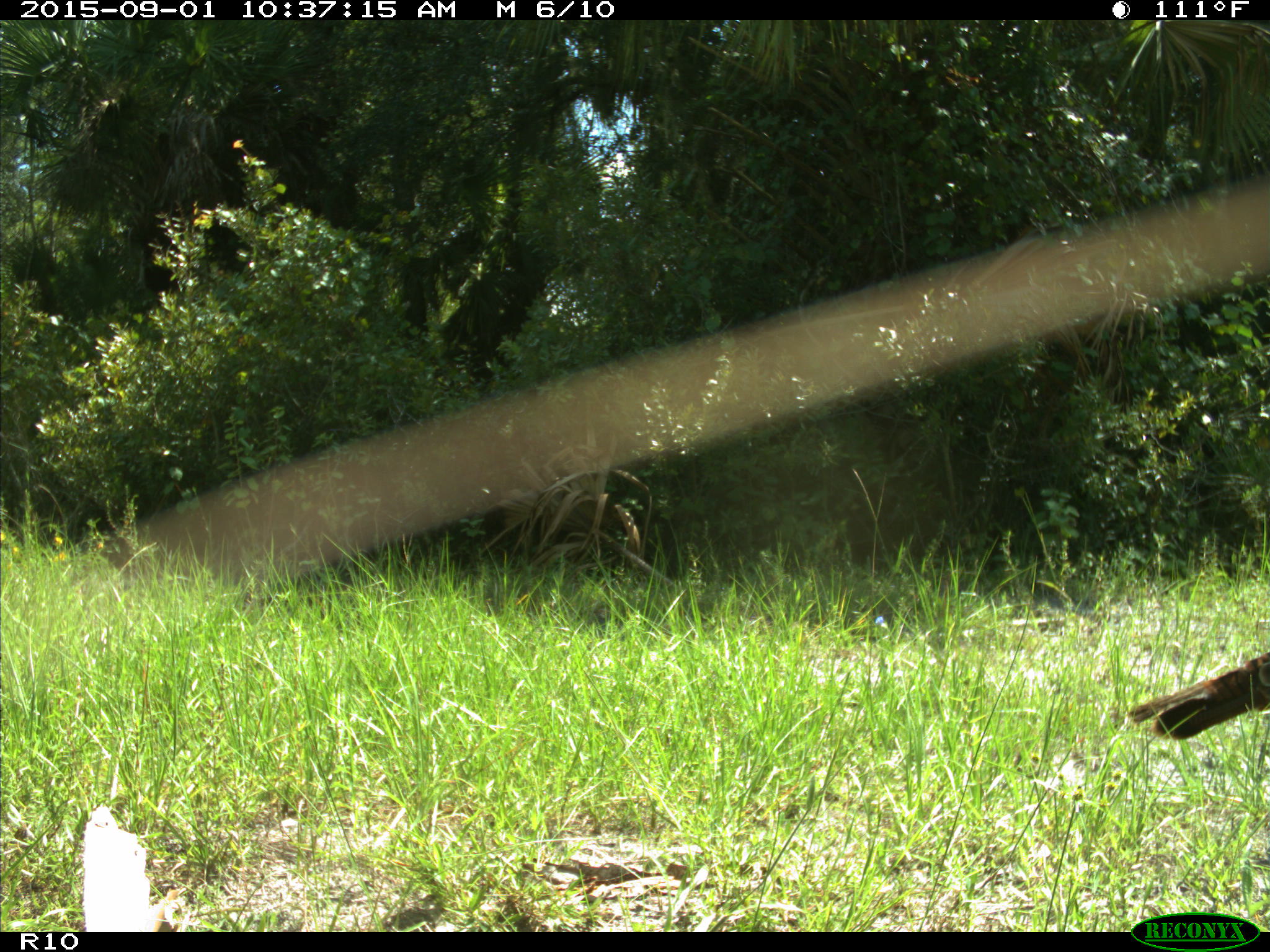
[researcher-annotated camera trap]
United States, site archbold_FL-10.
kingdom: Animalia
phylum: Chordata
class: Aves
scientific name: Aves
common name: birds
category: unidentified bird